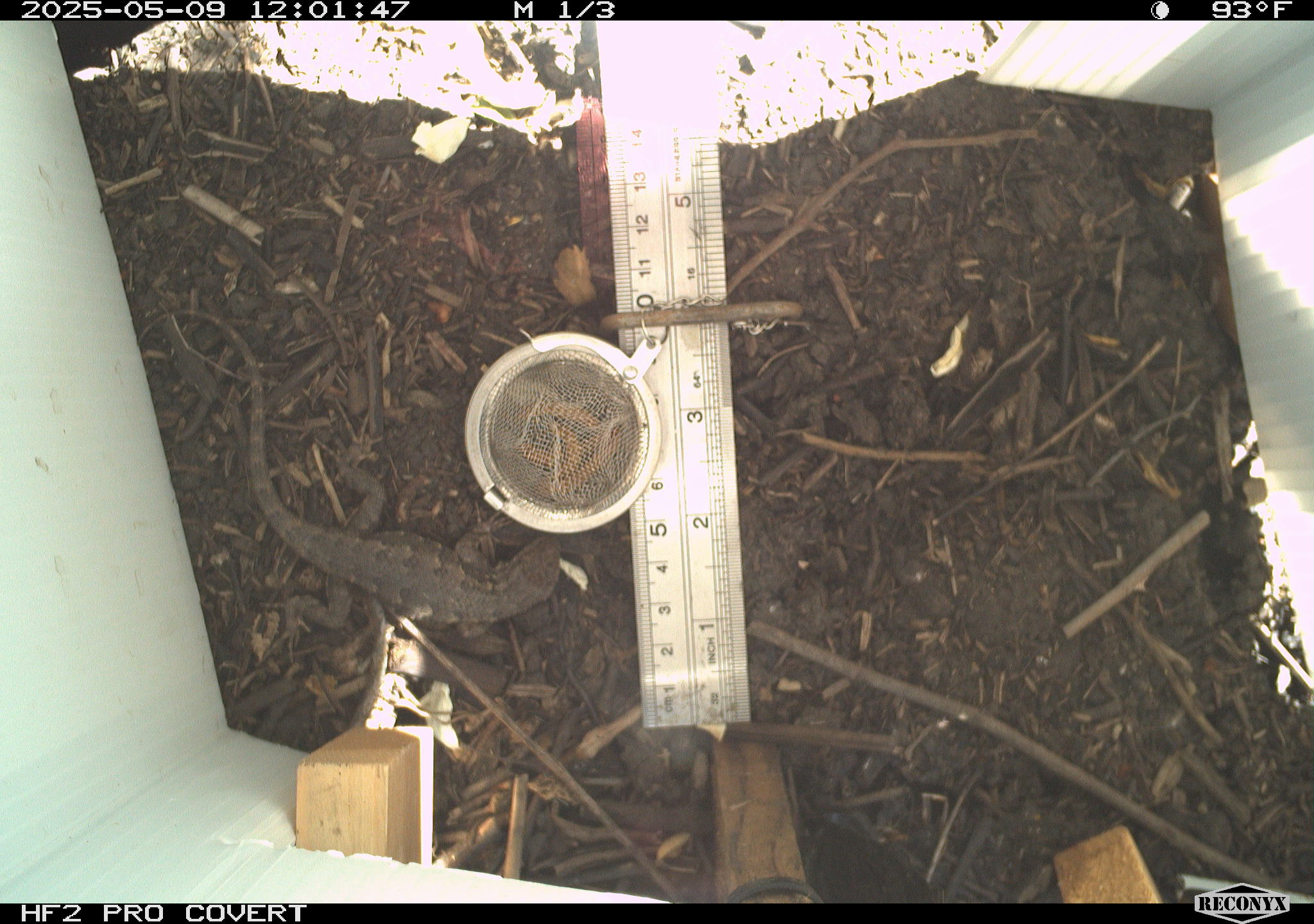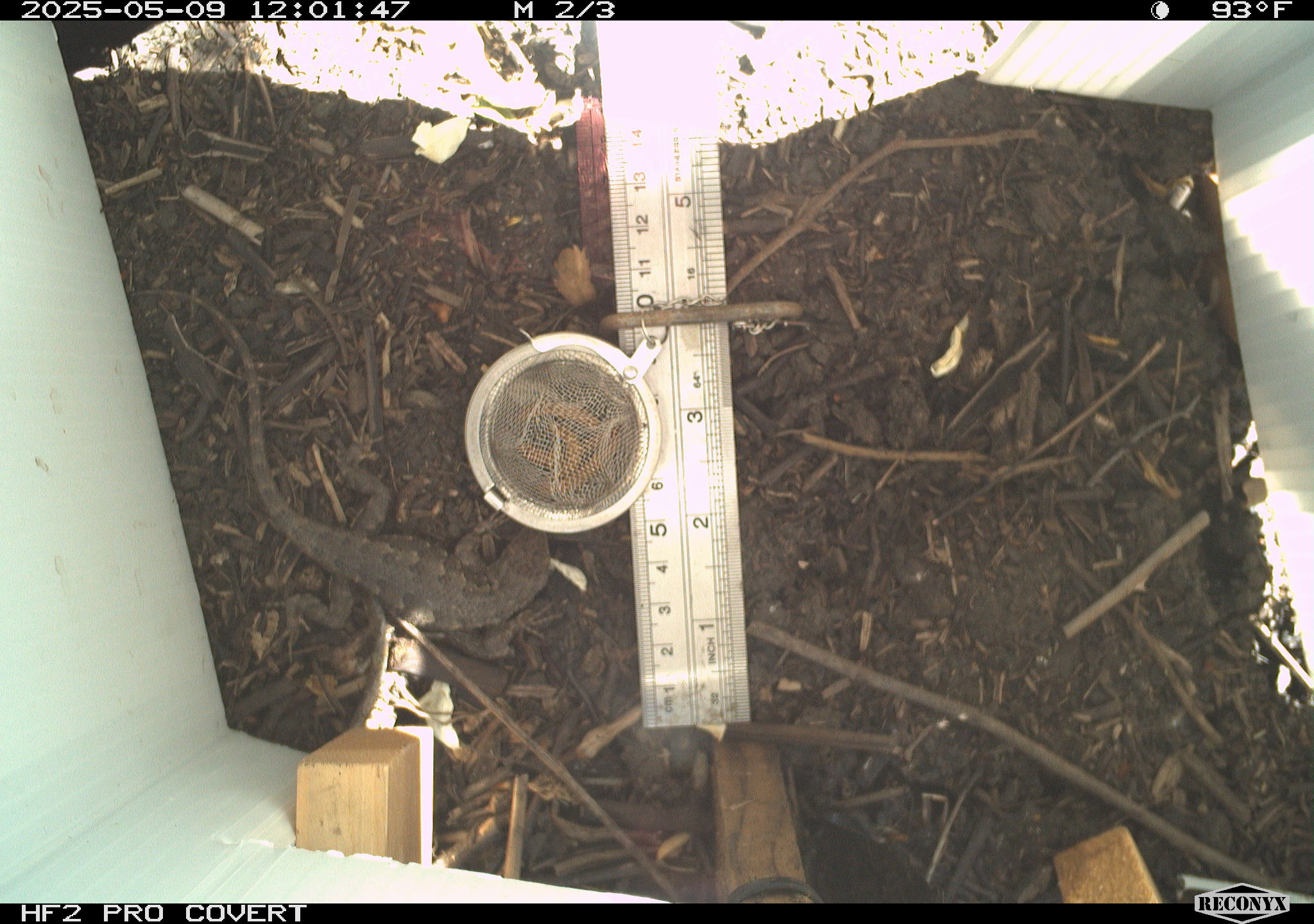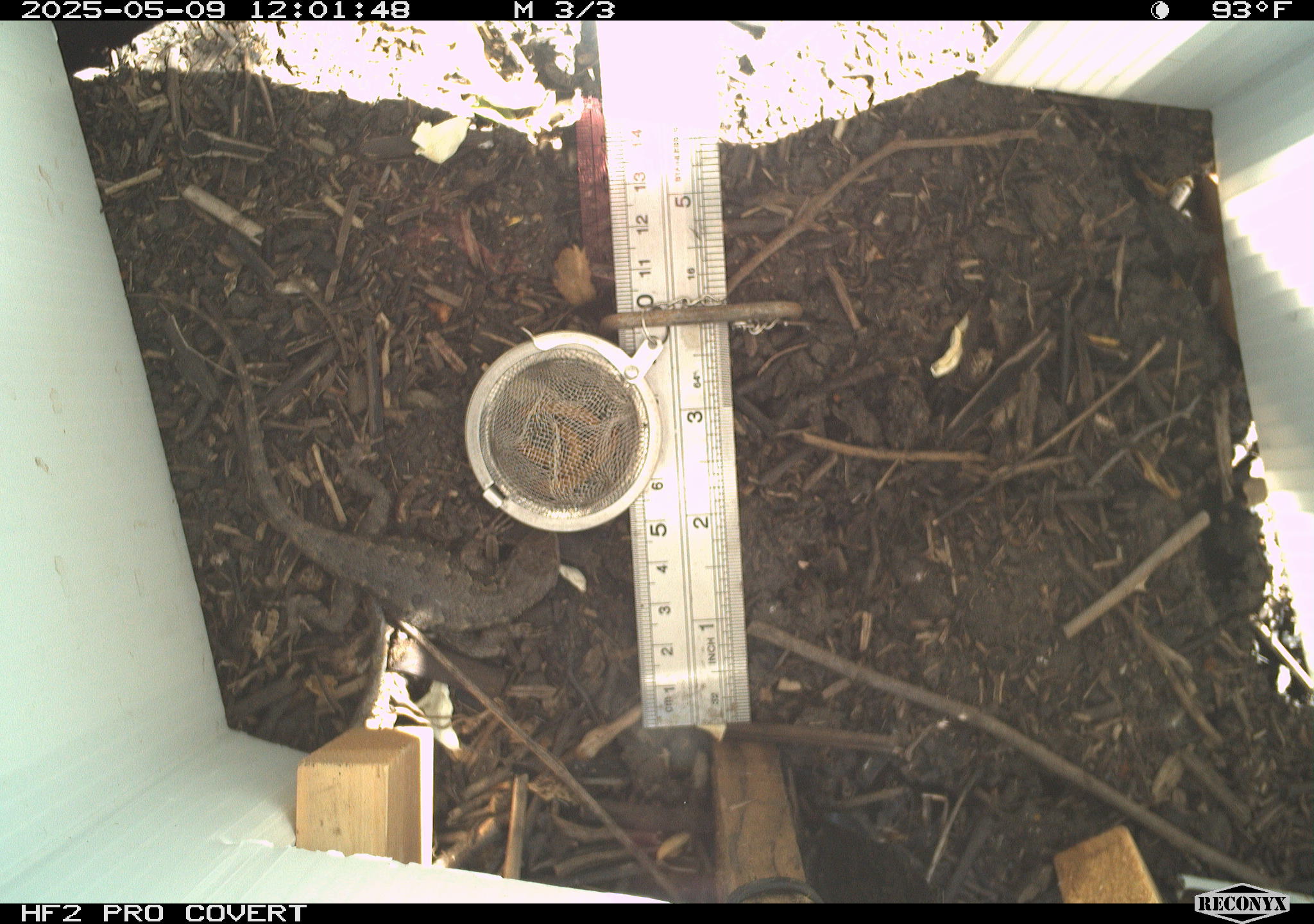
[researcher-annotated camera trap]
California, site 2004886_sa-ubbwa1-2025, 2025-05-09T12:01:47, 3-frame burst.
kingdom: Animalia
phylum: Chordata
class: Reptilia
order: Squamata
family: Phrynosomatidae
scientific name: Phrynosomatidae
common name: north american spiny lizards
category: sceloporus/uta species